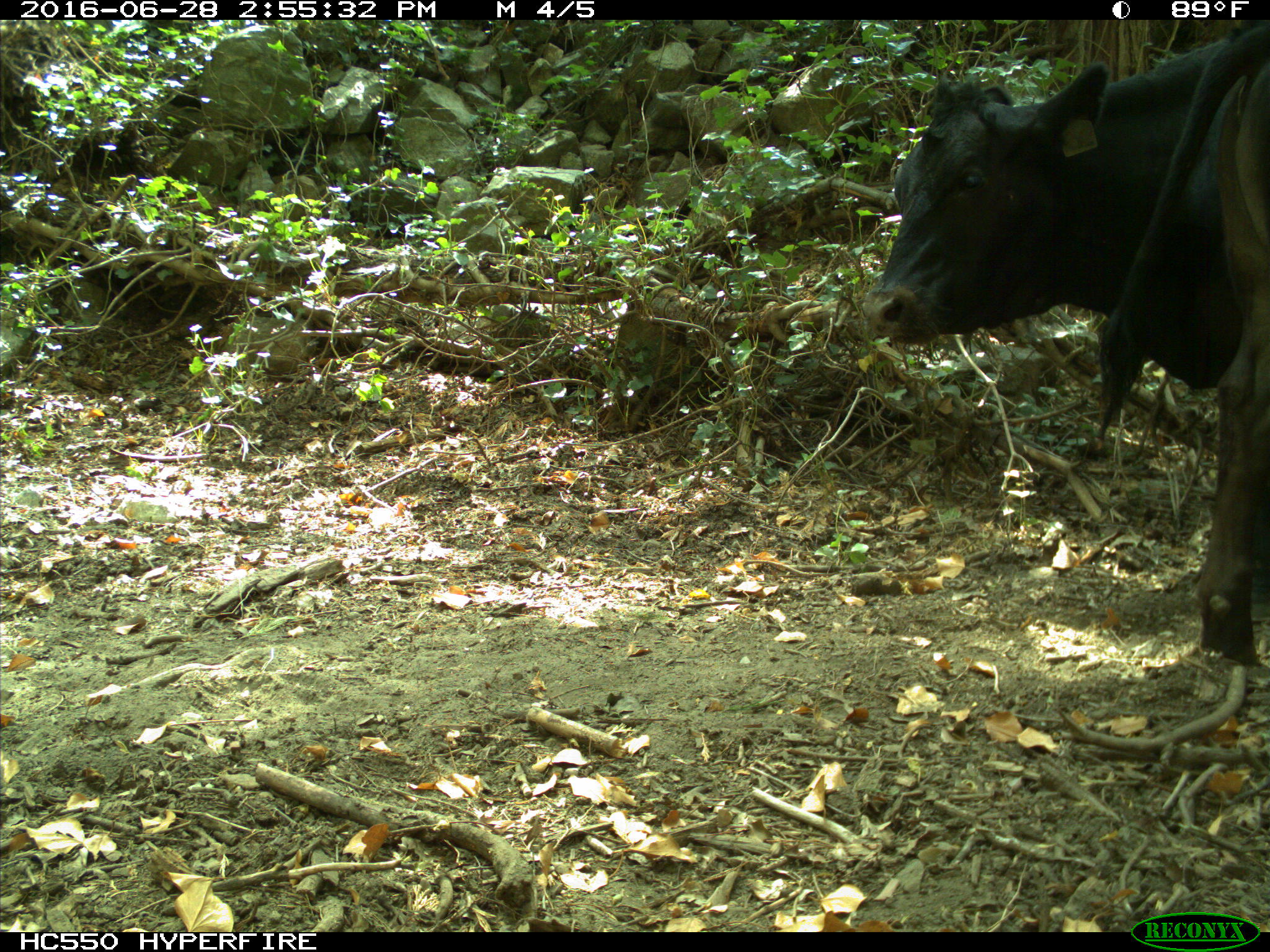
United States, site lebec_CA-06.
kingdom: Animalia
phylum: Chordata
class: Mammalia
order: Artiodactyla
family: Bovidae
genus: Bos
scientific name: Bos taurus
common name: domestic cow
Bos taurus (domestic cow).